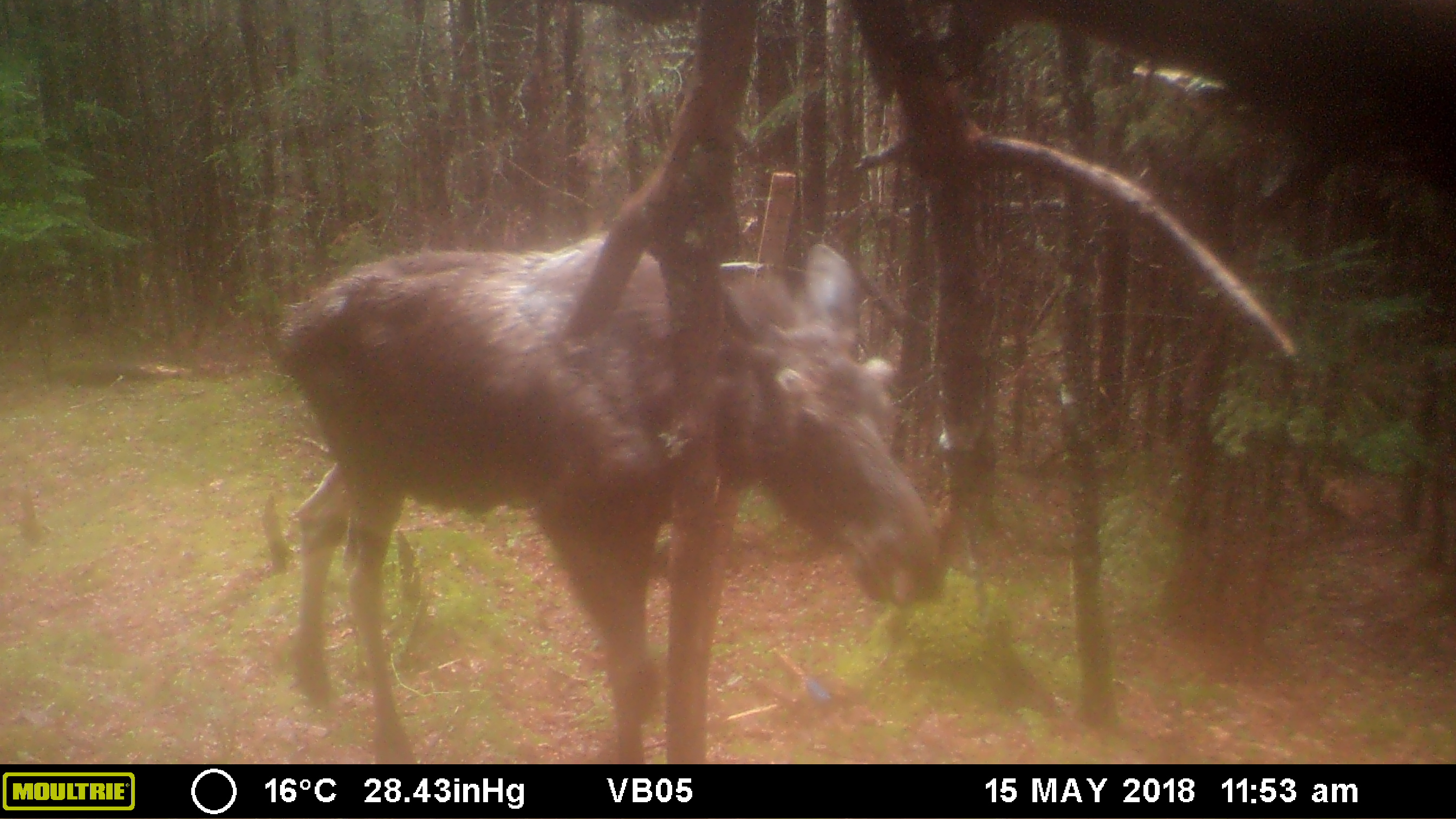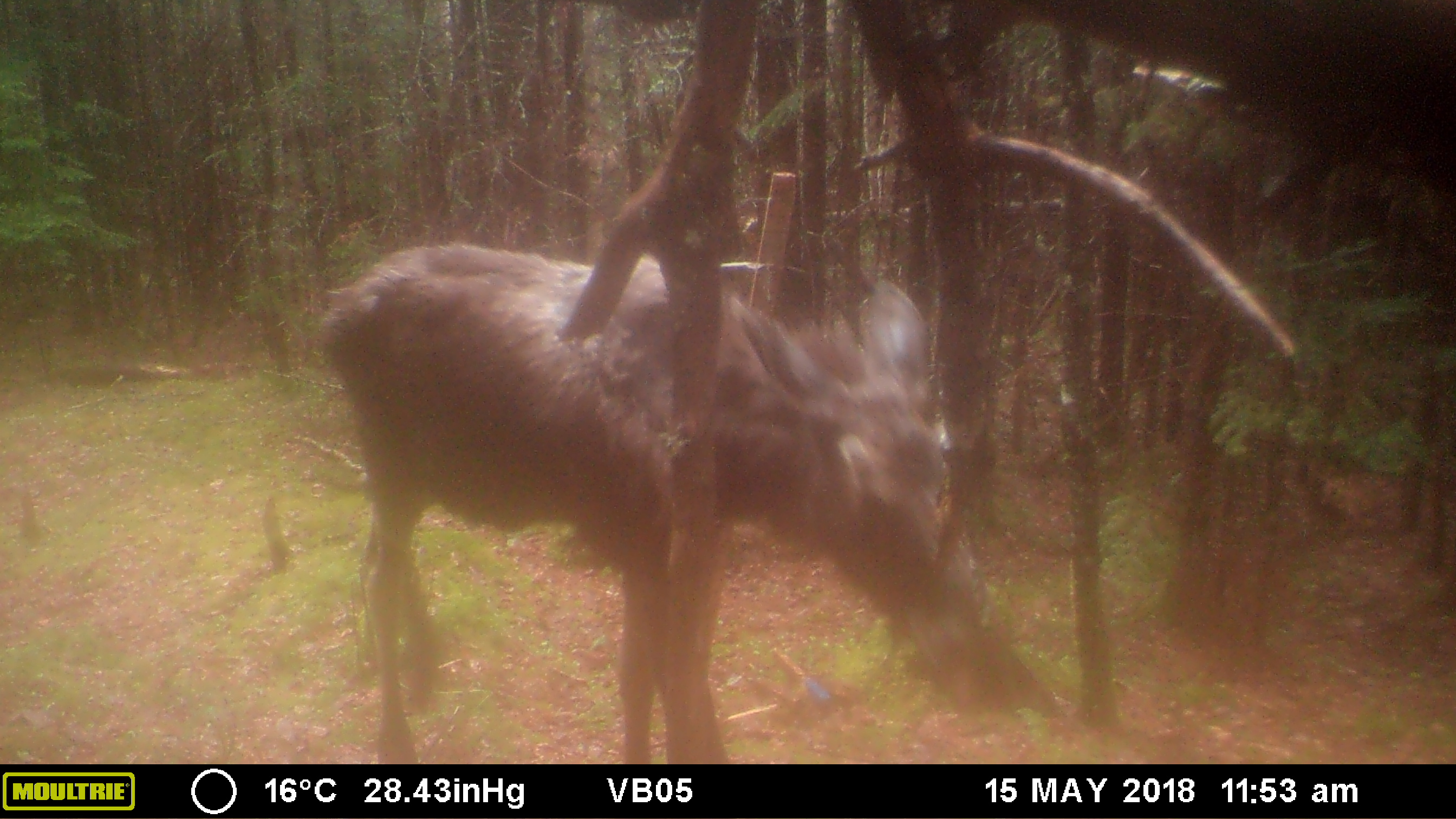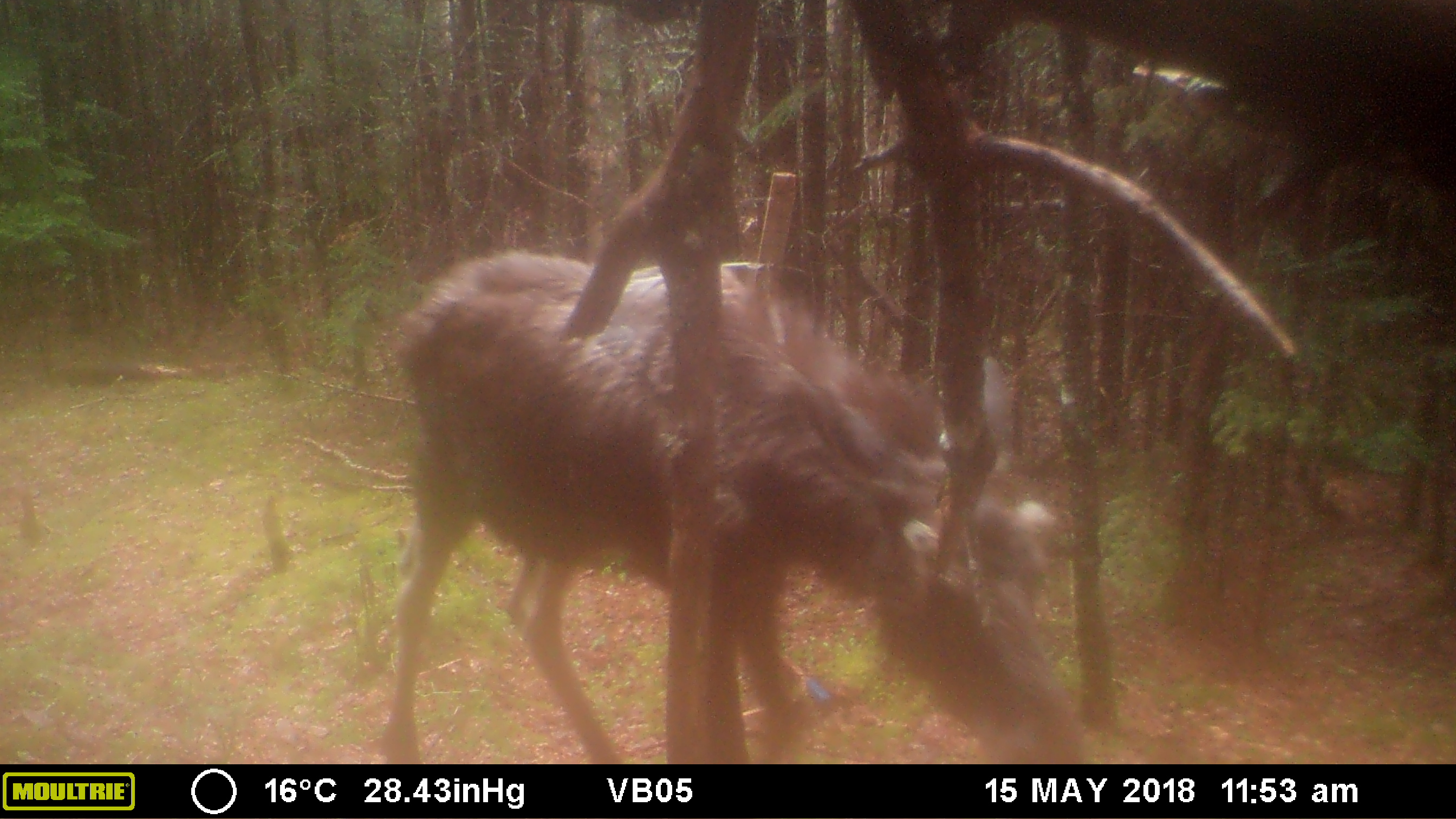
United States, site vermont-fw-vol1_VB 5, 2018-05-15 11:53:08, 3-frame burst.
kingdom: Animalia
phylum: Chordata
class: Mammalia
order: Artiodactyla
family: Cervidae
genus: Alces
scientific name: Alces alces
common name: moose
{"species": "moose (Alces alces)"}